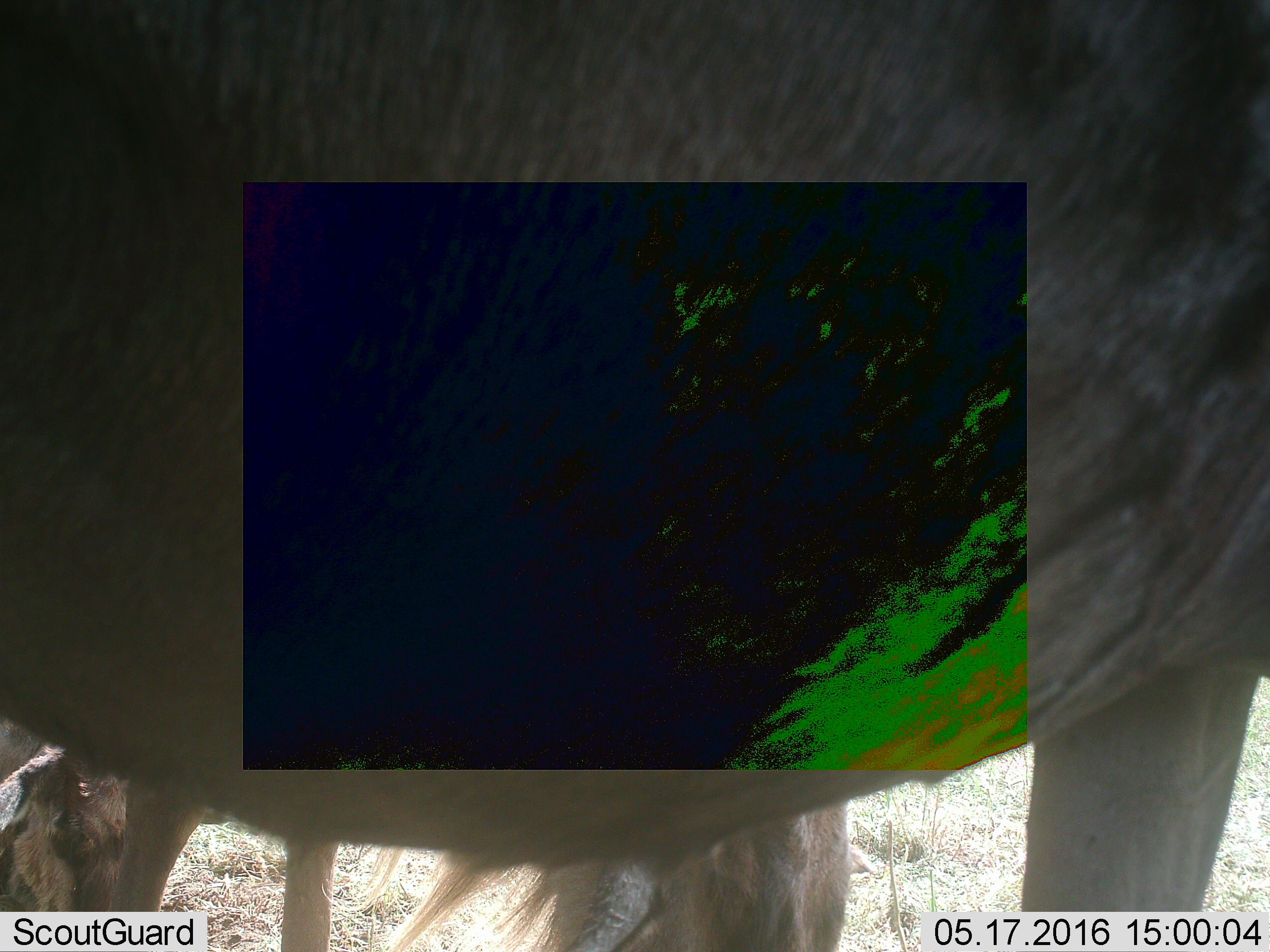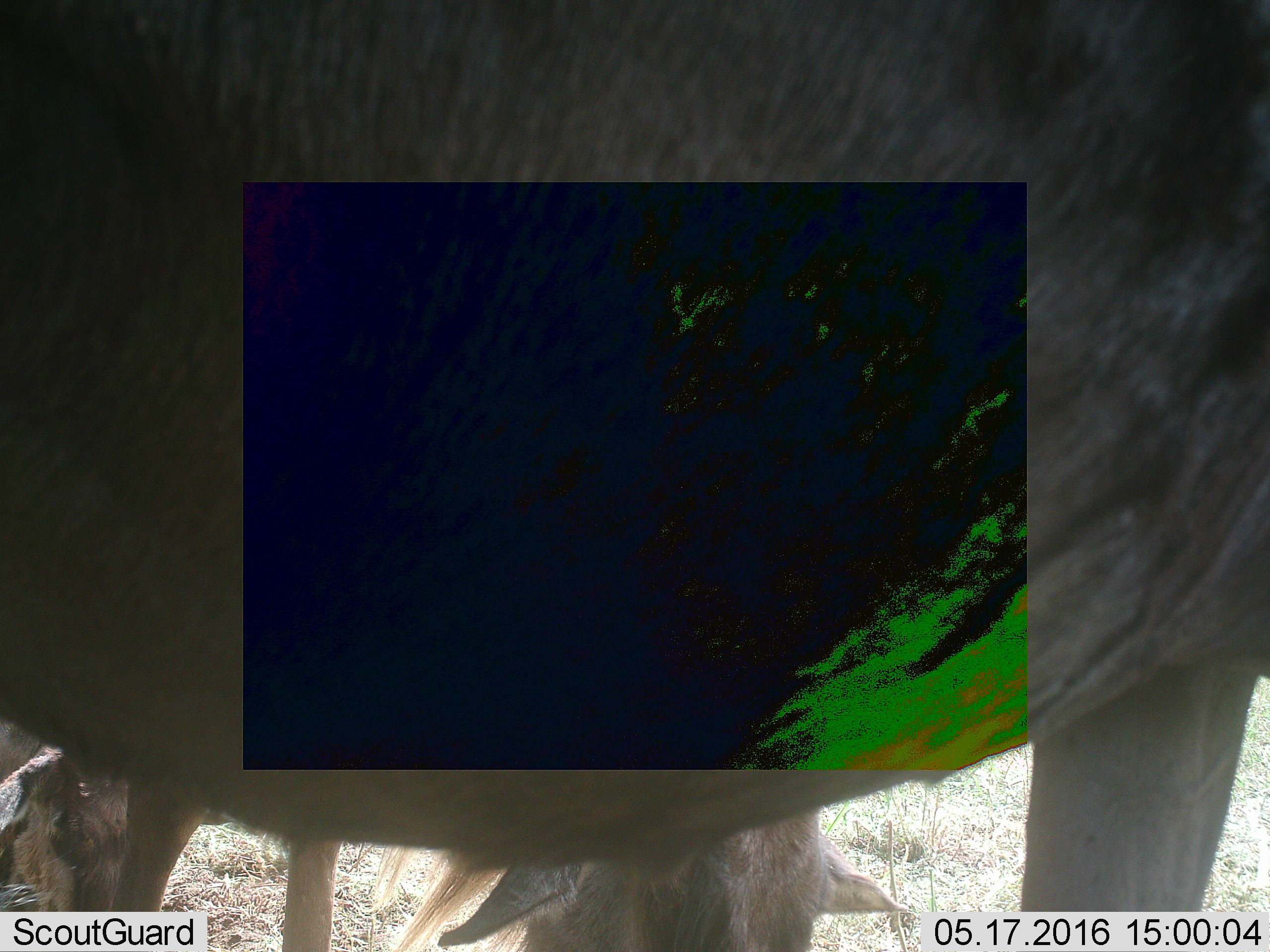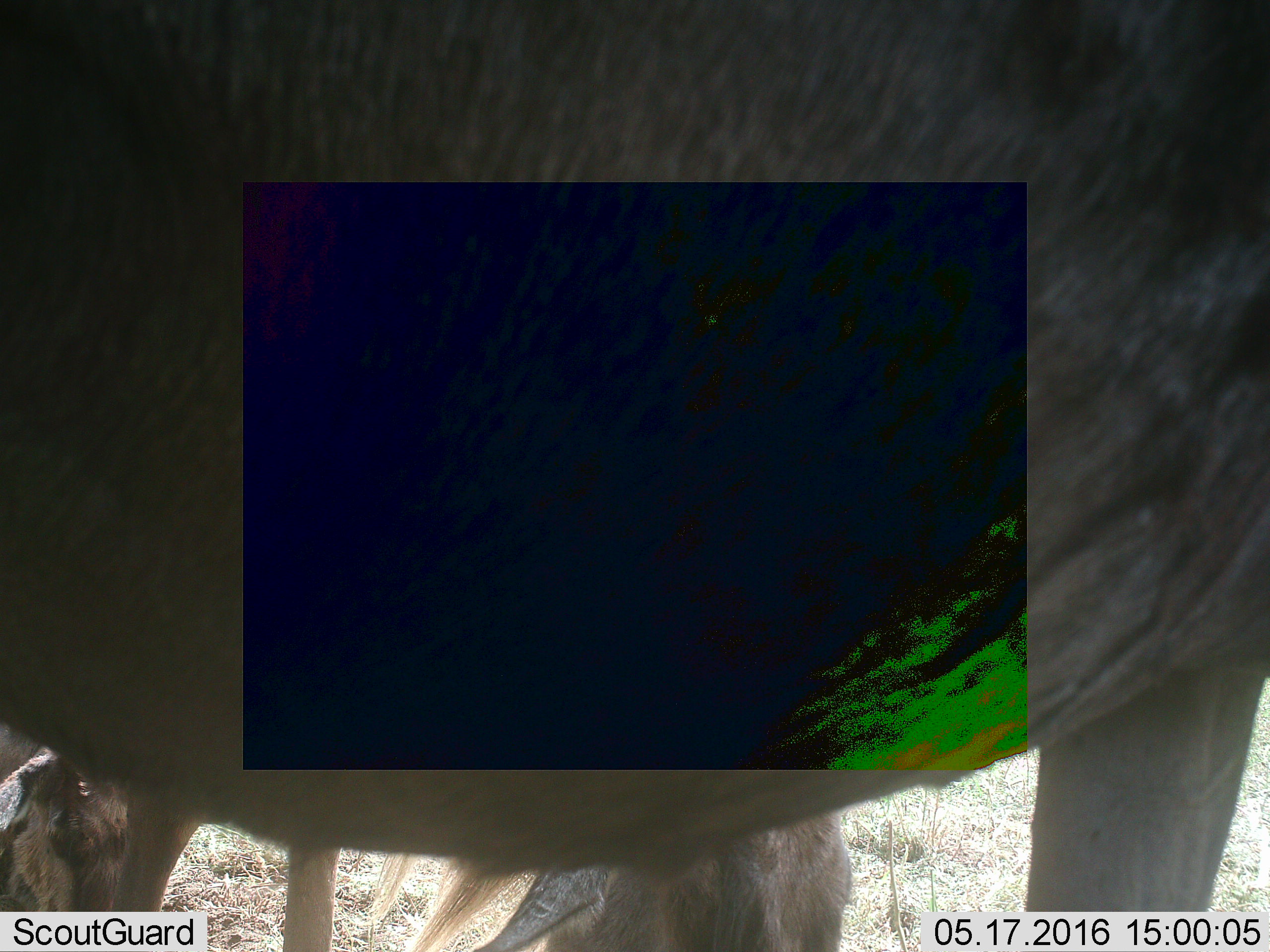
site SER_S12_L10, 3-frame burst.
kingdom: Animalia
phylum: Chordata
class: Mammalia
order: Artiodactyla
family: Bovidae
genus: Connochaetes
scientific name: Connochaetes taurinus taurinus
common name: blue wildebeest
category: wildebeestblue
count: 3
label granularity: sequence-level